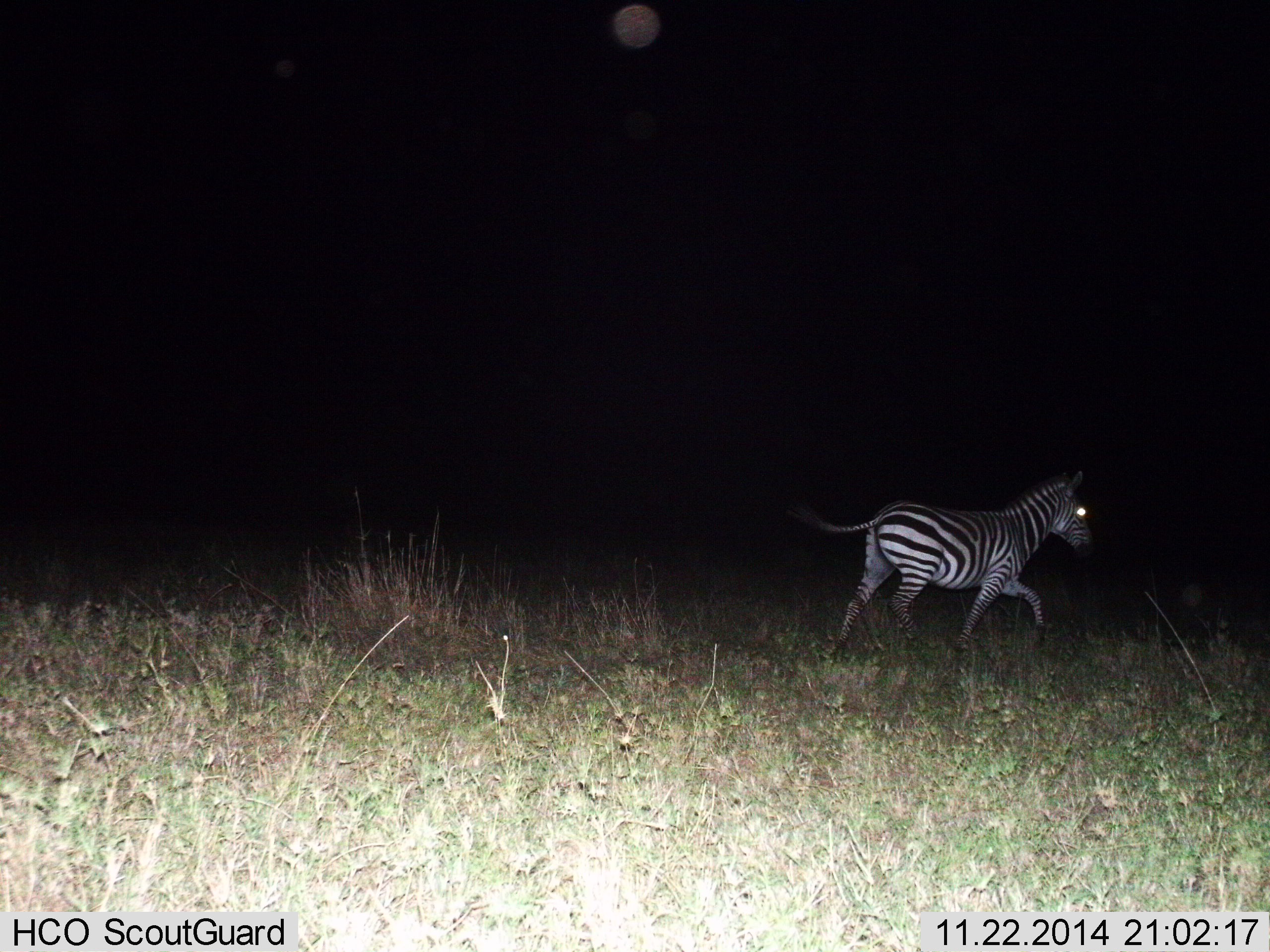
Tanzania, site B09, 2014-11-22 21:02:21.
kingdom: Animalia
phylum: Chordata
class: Mammalia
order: Perissodactyla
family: Equidae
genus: Equus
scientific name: Equus quagga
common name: plains zebra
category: zebra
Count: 1.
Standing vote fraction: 0%.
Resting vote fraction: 0%.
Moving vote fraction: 100%.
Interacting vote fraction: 0%.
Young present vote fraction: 0%.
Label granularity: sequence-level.